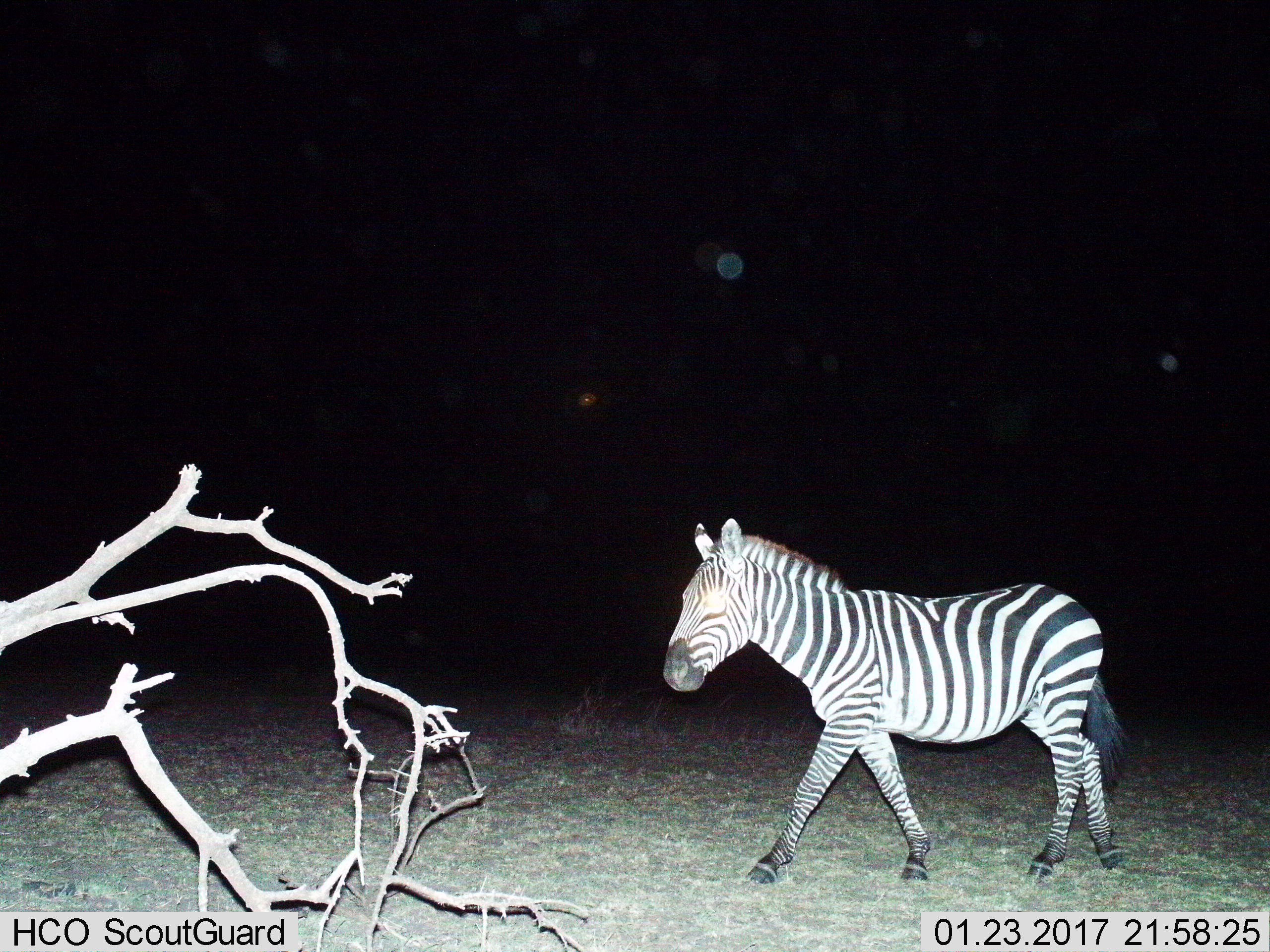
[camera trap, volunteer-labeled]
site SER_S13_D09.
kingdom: Animalia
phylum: Chordata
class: Mammalia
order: Perissodactyla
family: Equidae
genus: Equus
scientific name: Equus quagga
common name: plains zebra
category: zebraplains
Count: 1.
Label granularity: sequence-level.